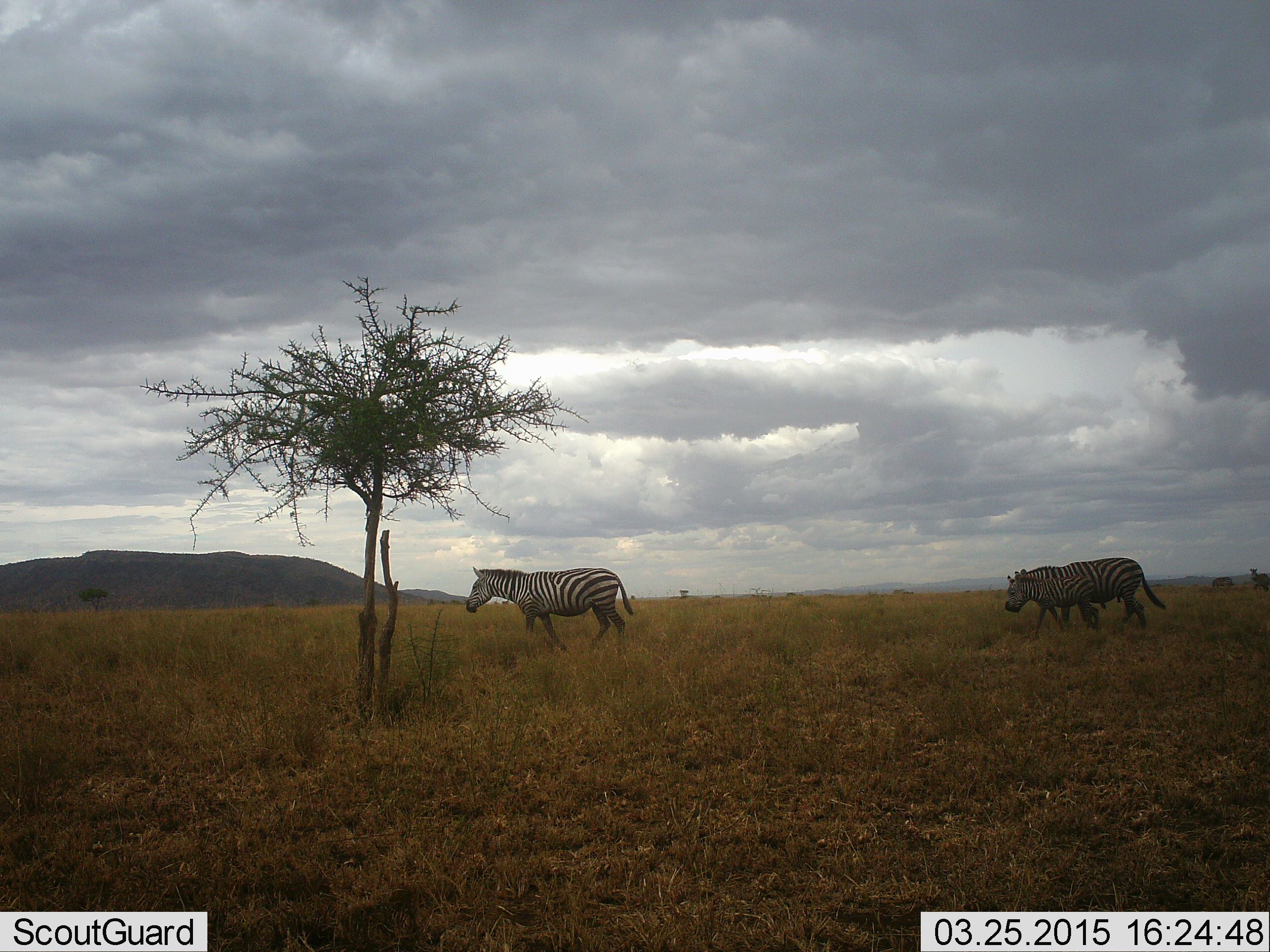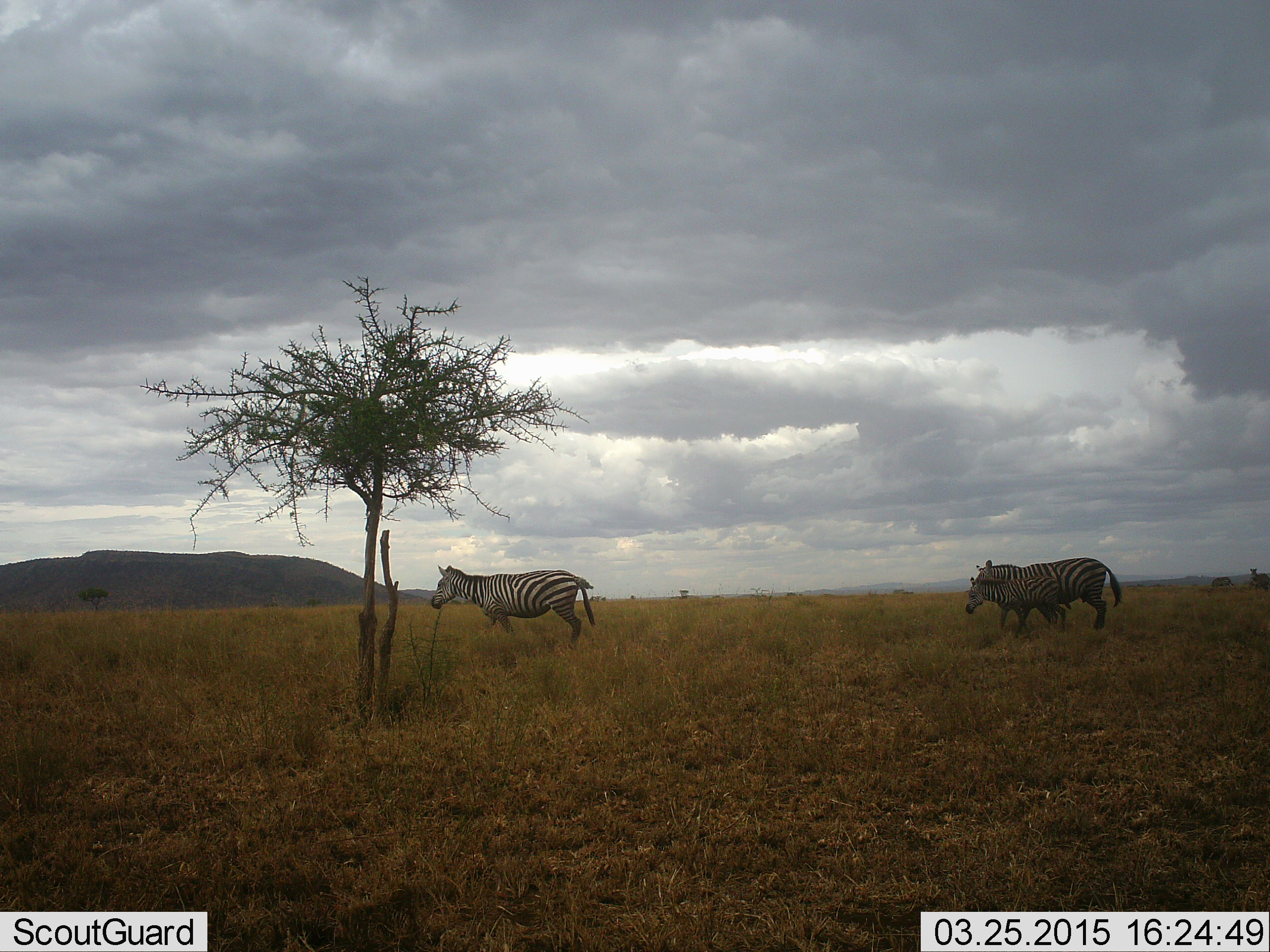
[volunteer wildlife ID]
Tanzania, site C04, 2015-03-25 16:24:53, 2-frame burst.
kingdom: Animalia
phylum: Chordata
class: Mammalia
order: Perissodactyla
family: Equidae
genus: Equus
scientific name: Equus quagga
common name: plains zebra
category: zebra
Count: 3.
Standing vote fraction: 10%.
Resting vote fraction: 0%.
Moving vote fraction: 90%.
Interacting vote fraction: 0%.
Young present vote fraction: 10%.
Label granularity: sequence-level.